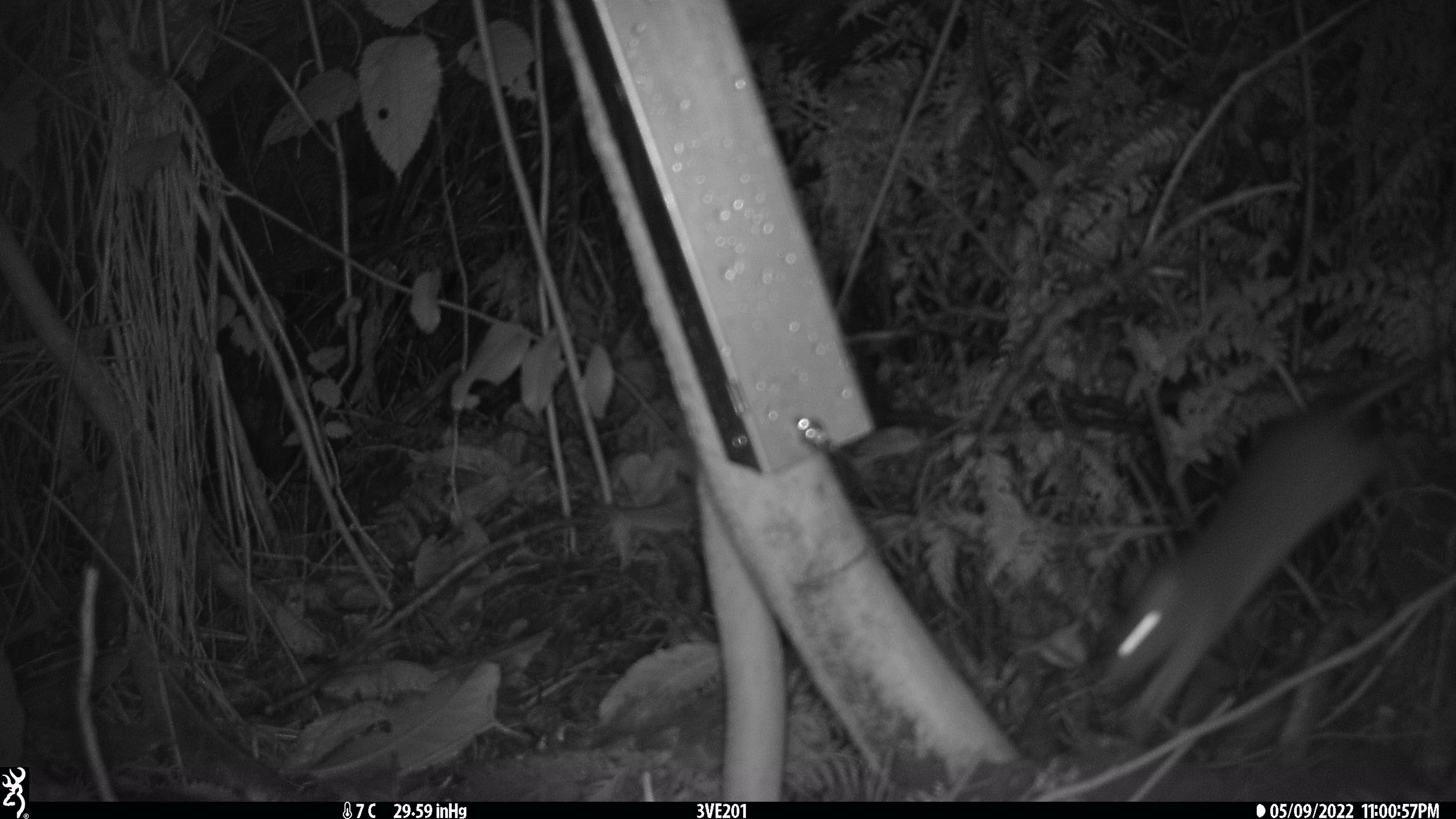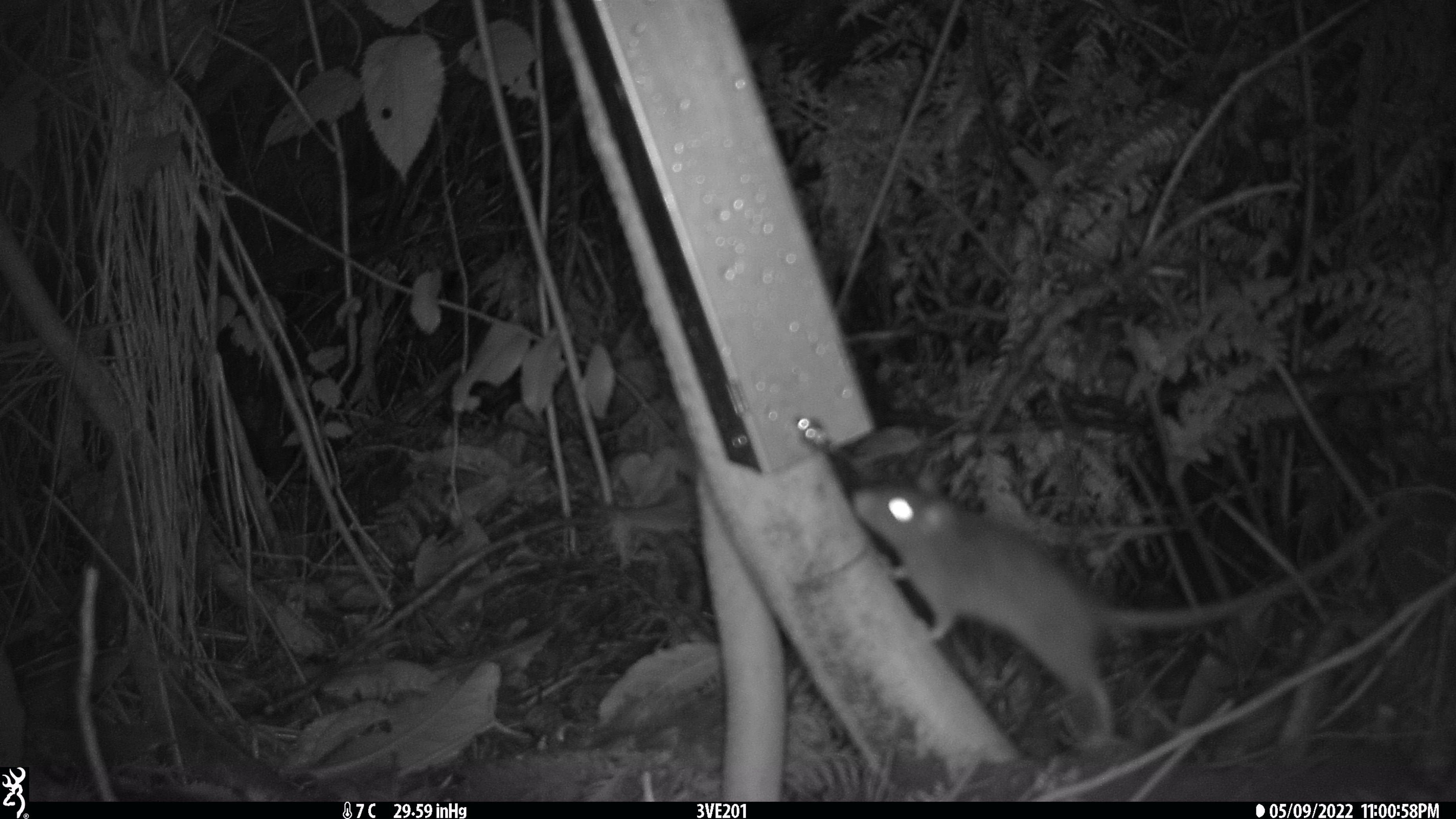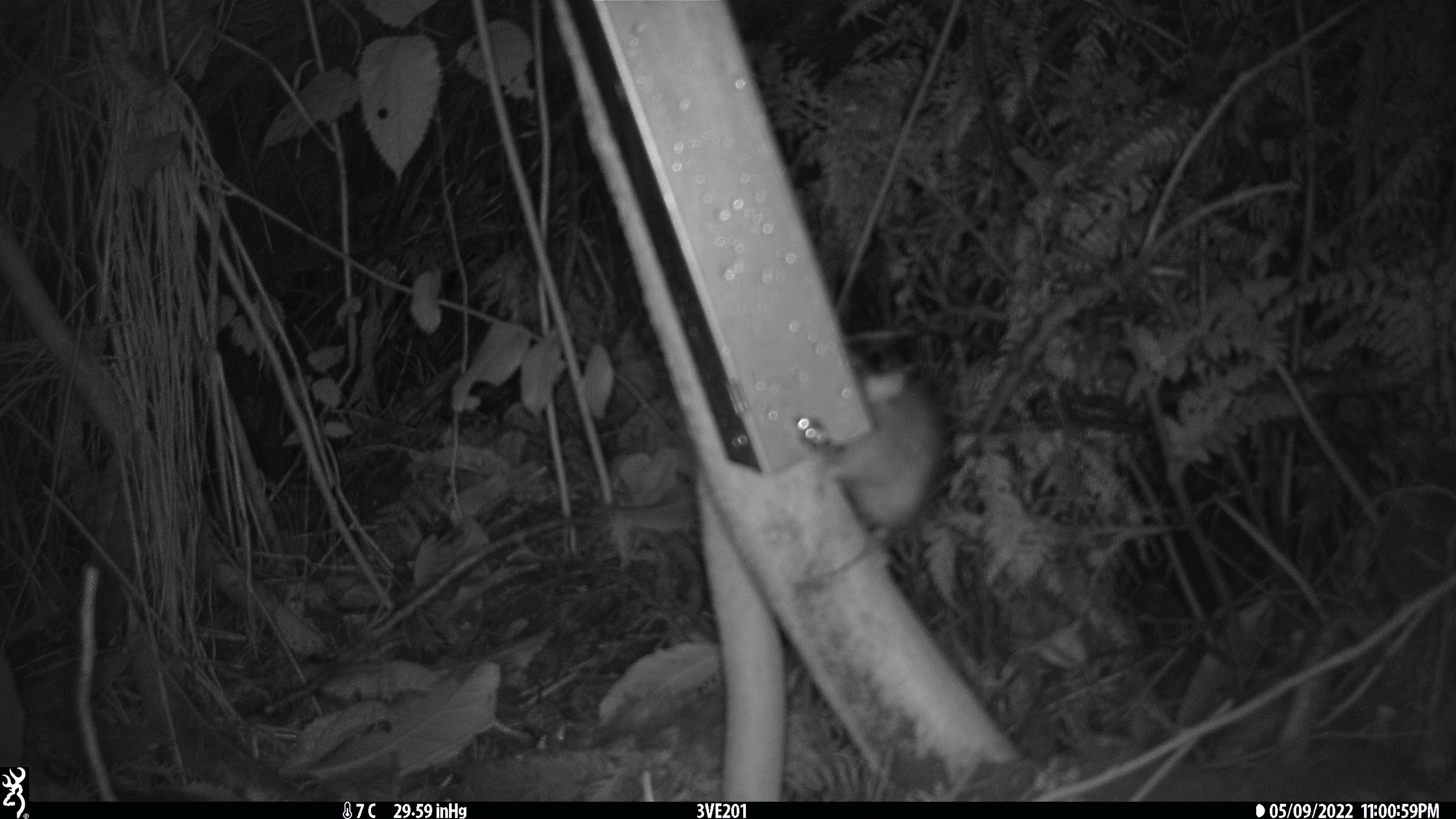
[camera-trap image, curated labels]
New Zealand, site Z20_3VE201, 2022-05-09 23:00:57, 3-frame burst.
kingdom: Animalia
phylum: Chordata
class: Mammalia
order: Rodentia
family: Muridae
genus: Rattus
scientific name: Rattus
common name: rat